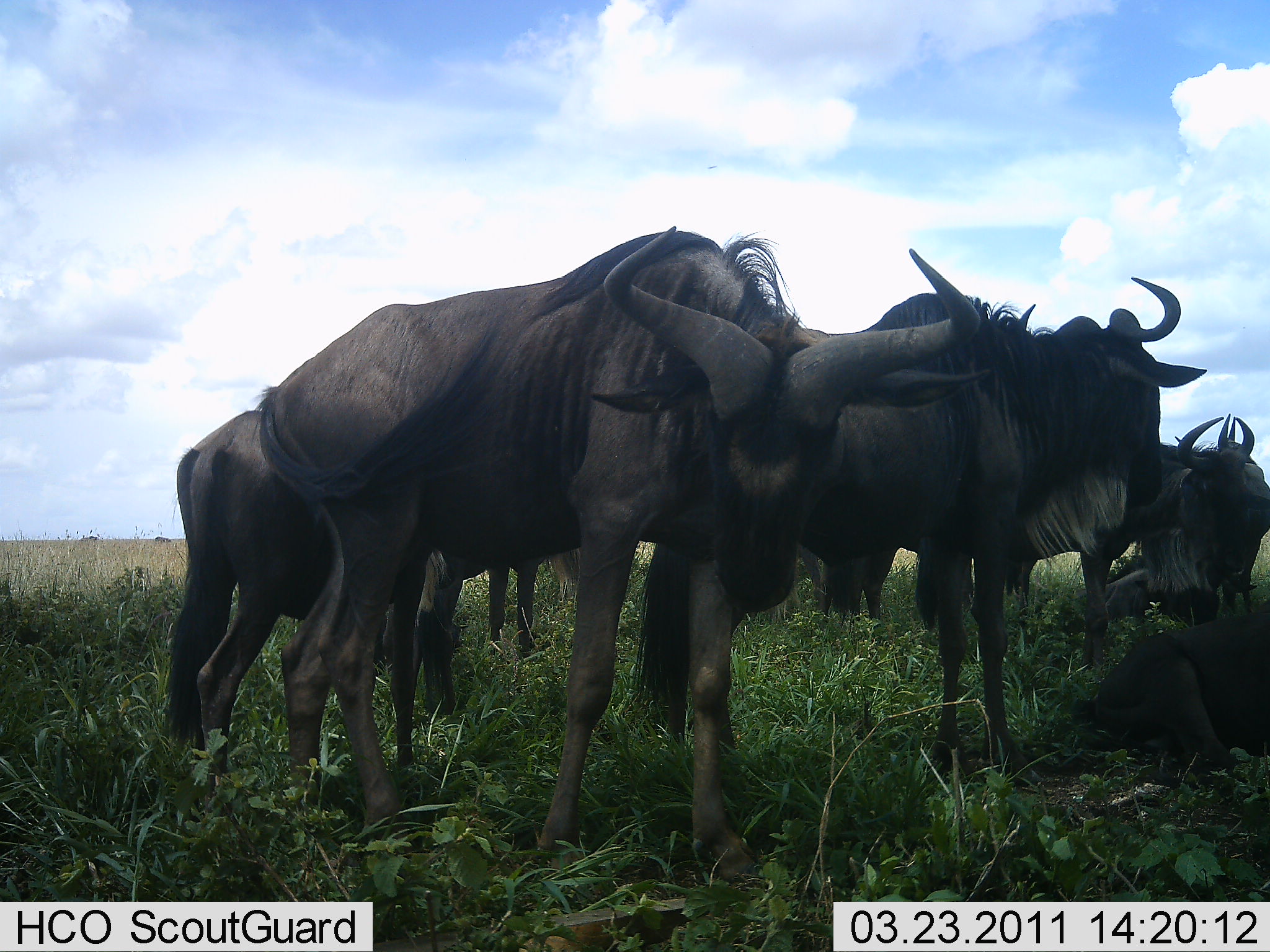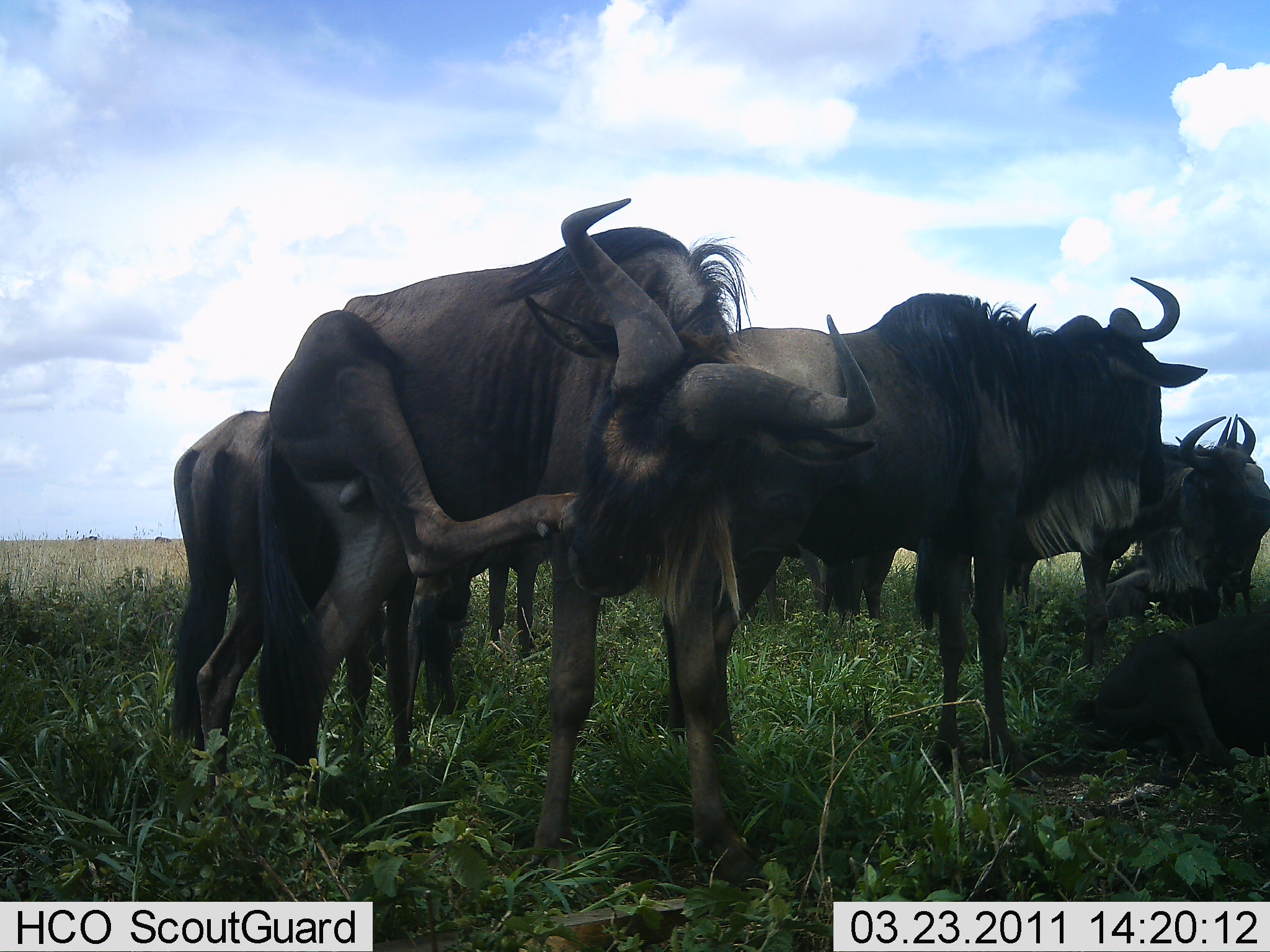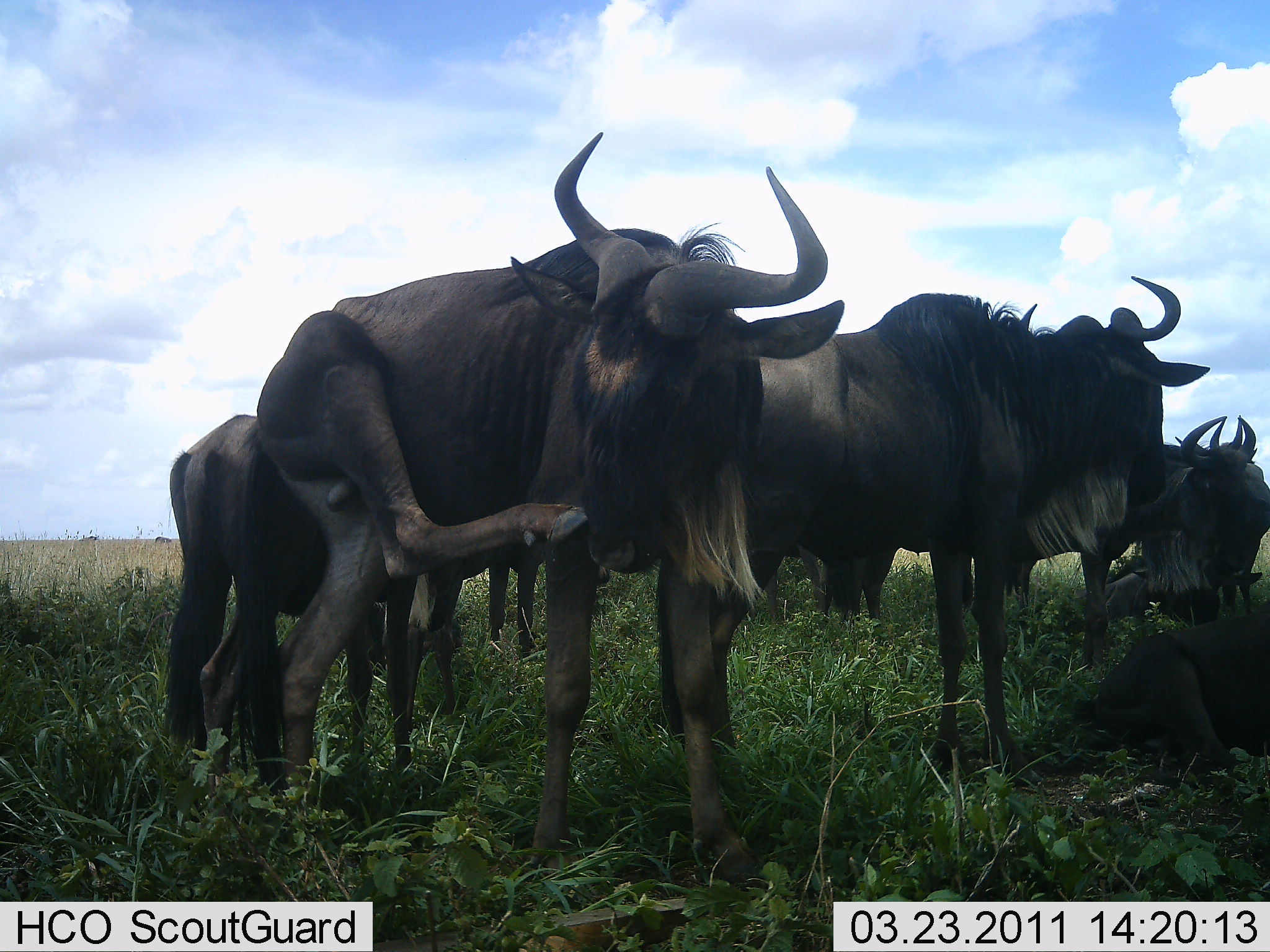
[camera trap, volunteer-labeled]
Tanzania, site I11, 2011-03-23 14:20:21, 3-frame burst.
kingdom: Animalia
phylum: Chordata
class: Mammalia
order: Artiodactyla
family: Bovidae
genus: Connochaetes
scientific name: Connochaetes taurinus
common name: blue wildebeest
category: wildebeest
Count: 7.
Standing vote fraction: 83%.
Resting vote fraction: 75%.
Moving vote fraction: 0%.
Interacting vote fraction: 17%.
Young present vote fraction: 8%.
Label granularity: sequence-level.